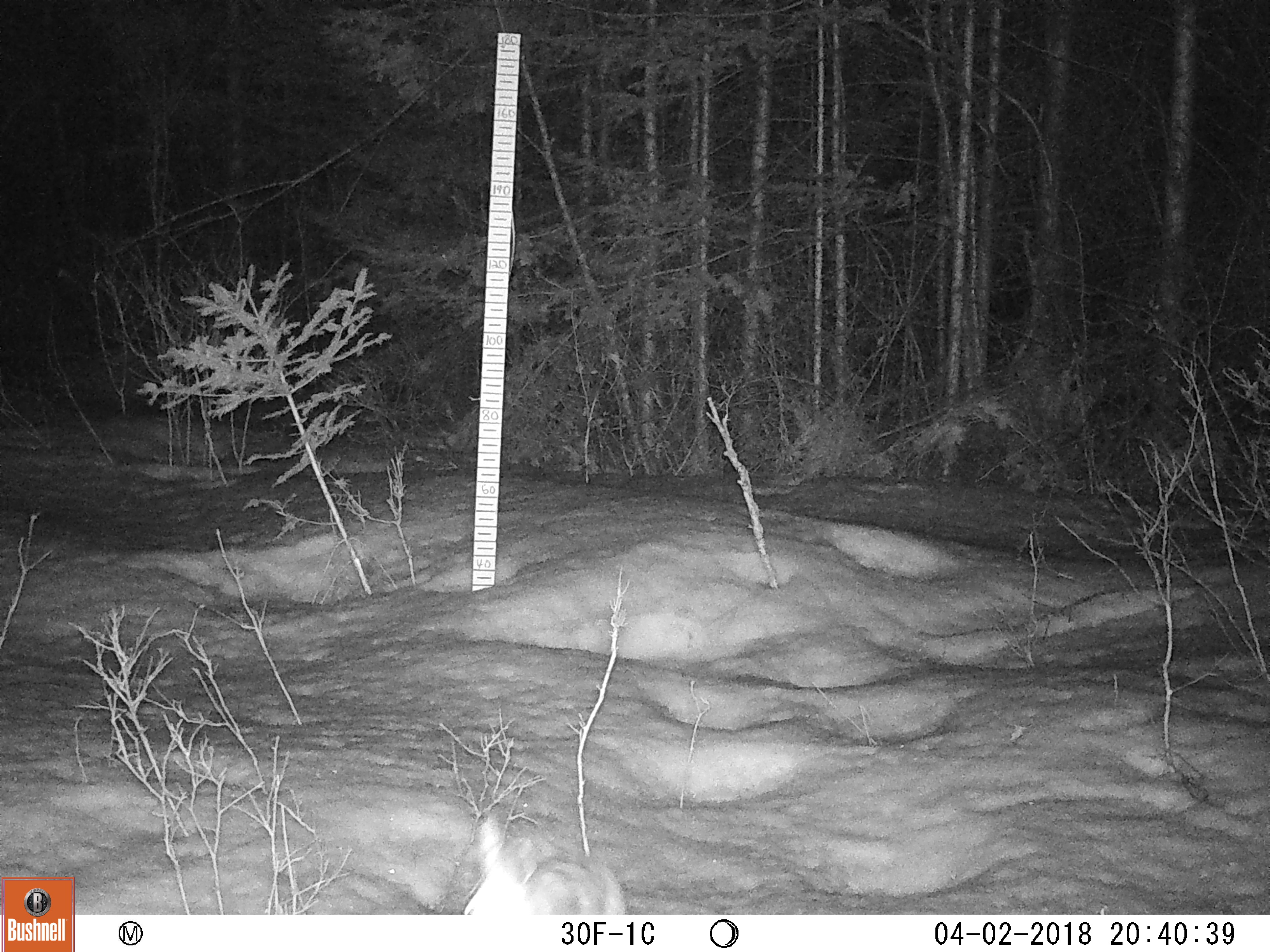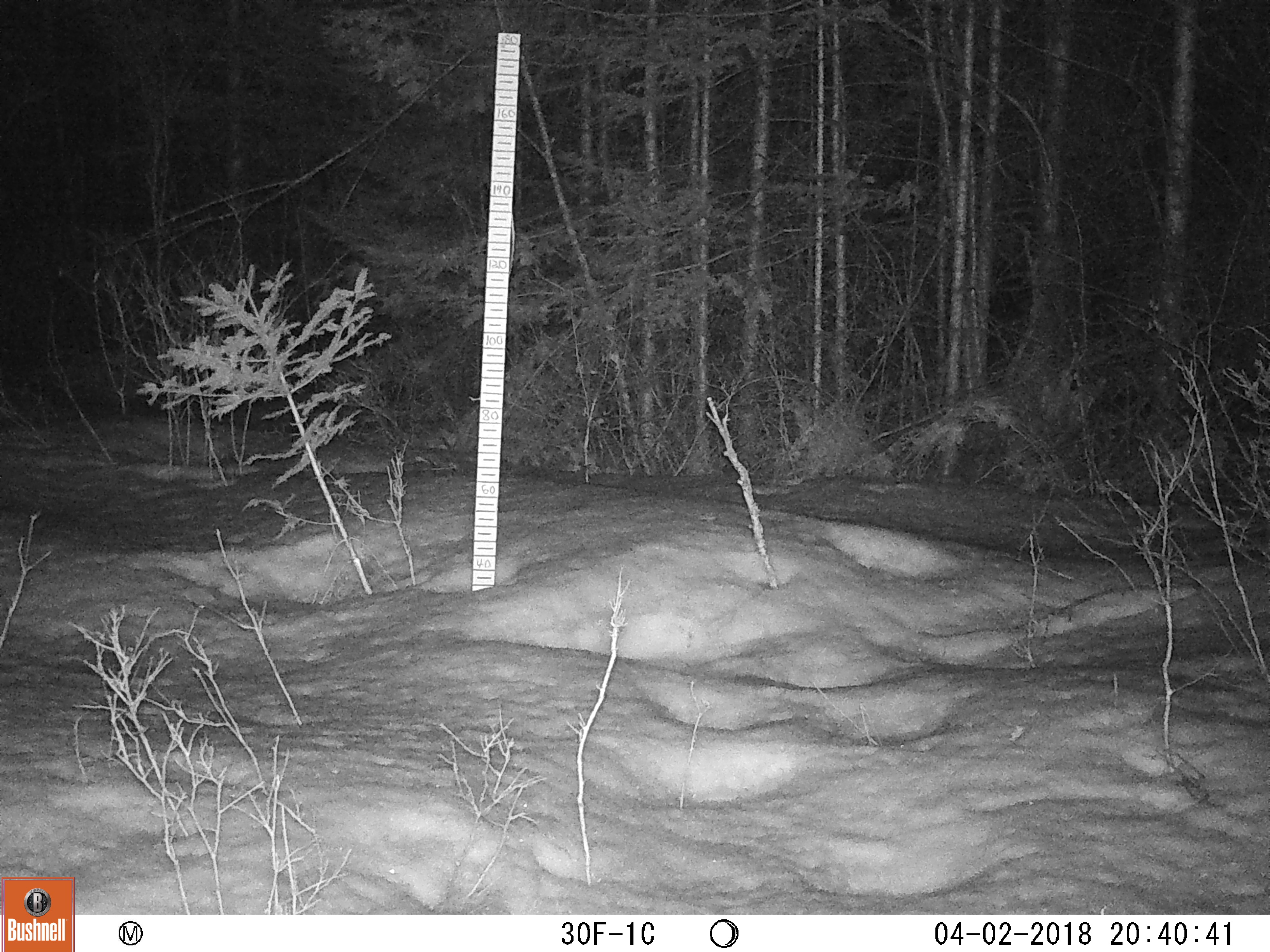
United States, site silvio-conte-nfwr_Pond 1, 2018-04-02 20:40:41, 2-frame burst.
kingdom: Animalia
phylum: Chordata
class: Mammalia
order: Lagomorpha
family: Leporidae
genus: Lepus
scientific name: Lepus americanus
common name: snowshoe hare